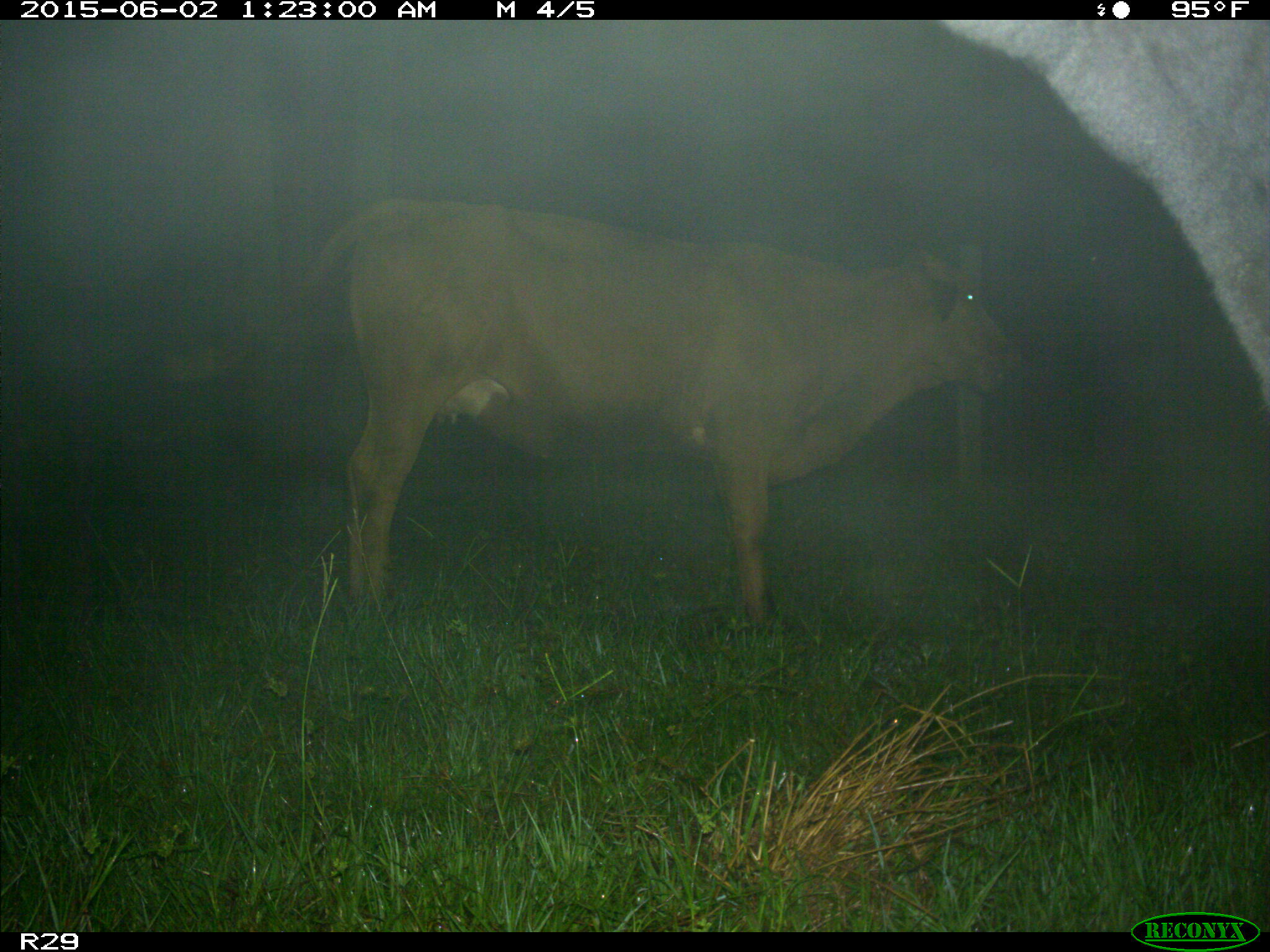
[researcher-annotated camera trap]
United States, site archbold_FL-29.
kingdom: Animalia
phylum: Chordata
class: Mammalia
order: Artiodactyla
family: Bovidae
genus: Bos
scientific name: Bos taurus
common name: domestic cow